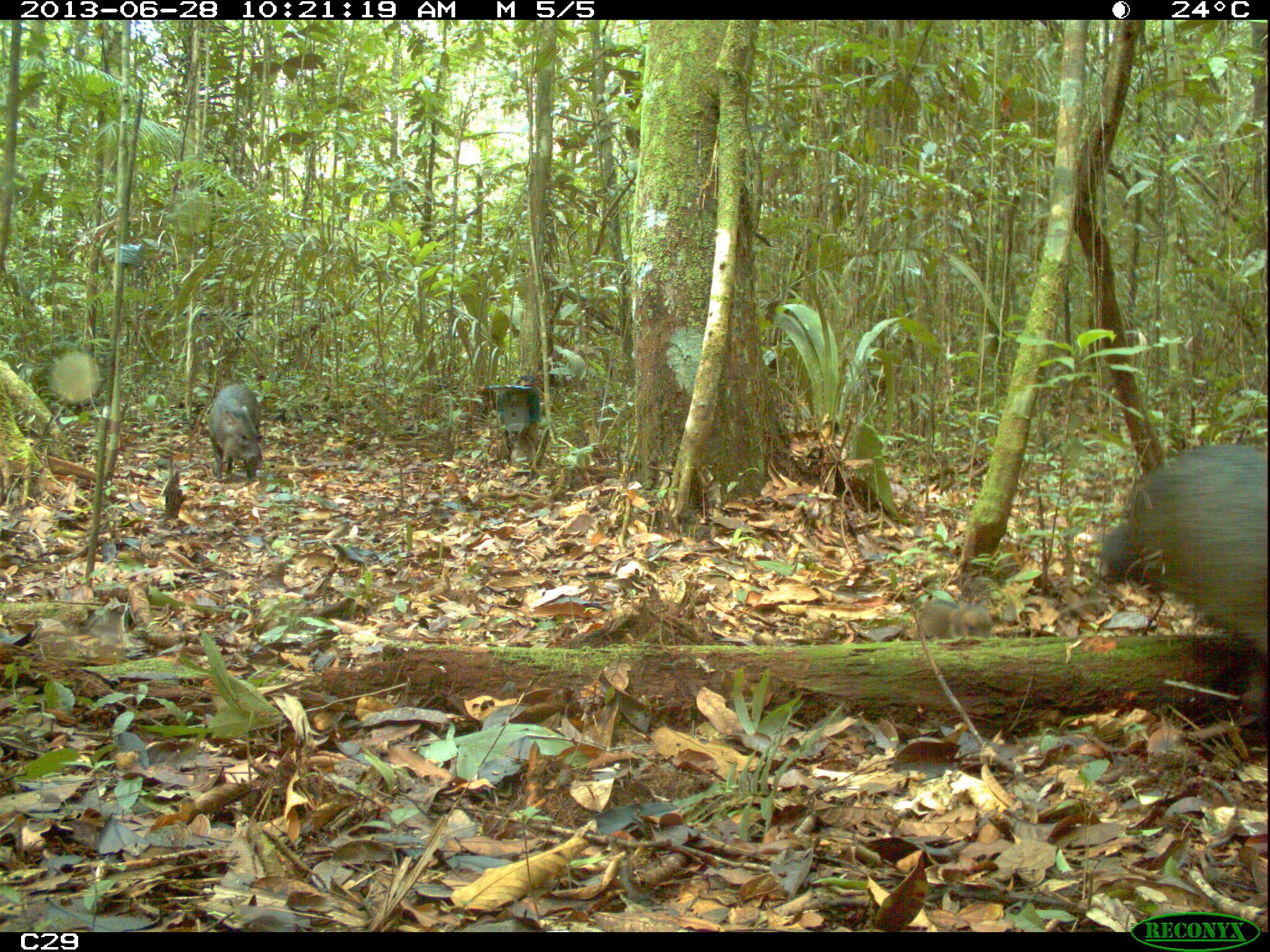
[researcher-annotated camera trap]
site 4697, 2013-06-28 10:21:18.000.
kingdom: Animalia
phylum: Chordata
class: Mammalia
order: Artiodactyla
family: Tayassuidae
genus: Pecari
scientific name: Pecari tajacu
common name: collared peccary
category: tayassu tajacu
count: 7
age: adult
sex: male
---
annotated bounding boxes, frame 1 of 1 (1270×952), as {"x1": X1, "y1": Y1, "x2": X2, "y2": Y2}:
tayassu tajacu: {"x1": 1093, "y1": 443, "x2": 1270, "y2": 730}; {"x1": 205, "y1": 382, "x2": 265, "y2": 483}